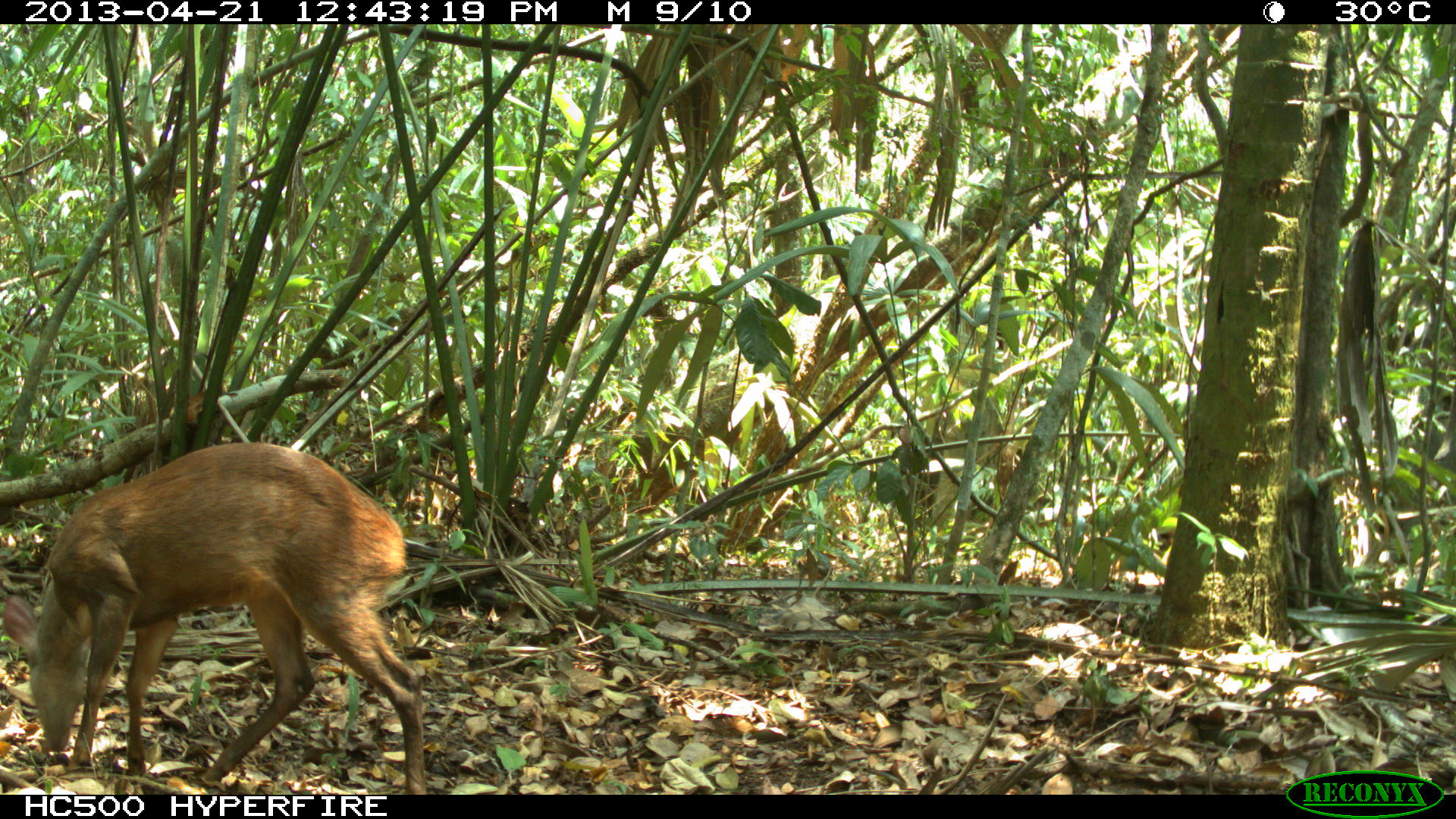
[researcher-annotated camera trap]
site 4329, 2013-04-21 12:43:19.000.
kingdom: Animalia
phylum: Chordata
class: Mammalia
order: Artiodactyla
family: Cervidae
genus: Mazama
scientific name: Mazama temama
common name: central american red brocket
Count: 1.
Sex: female.